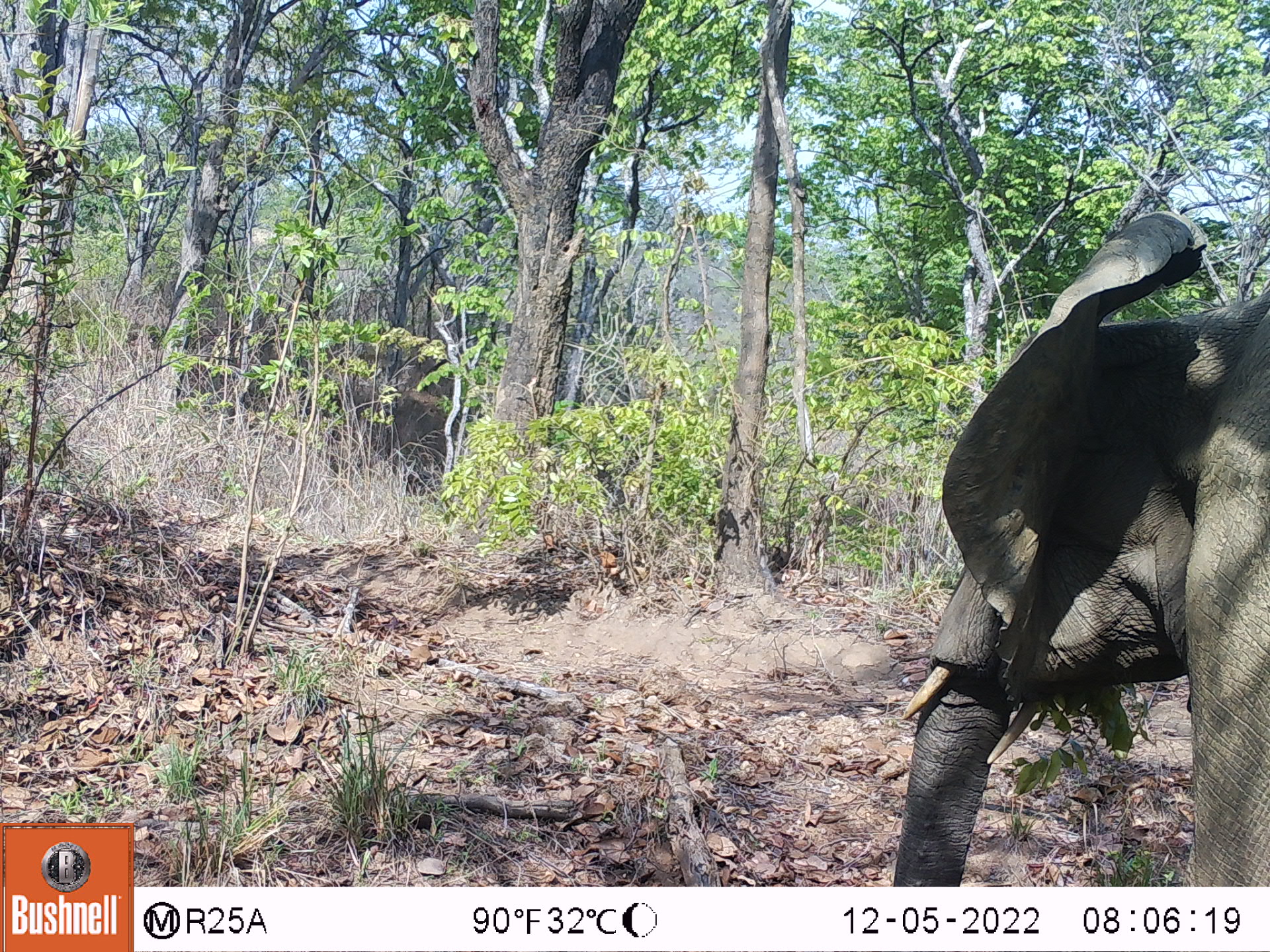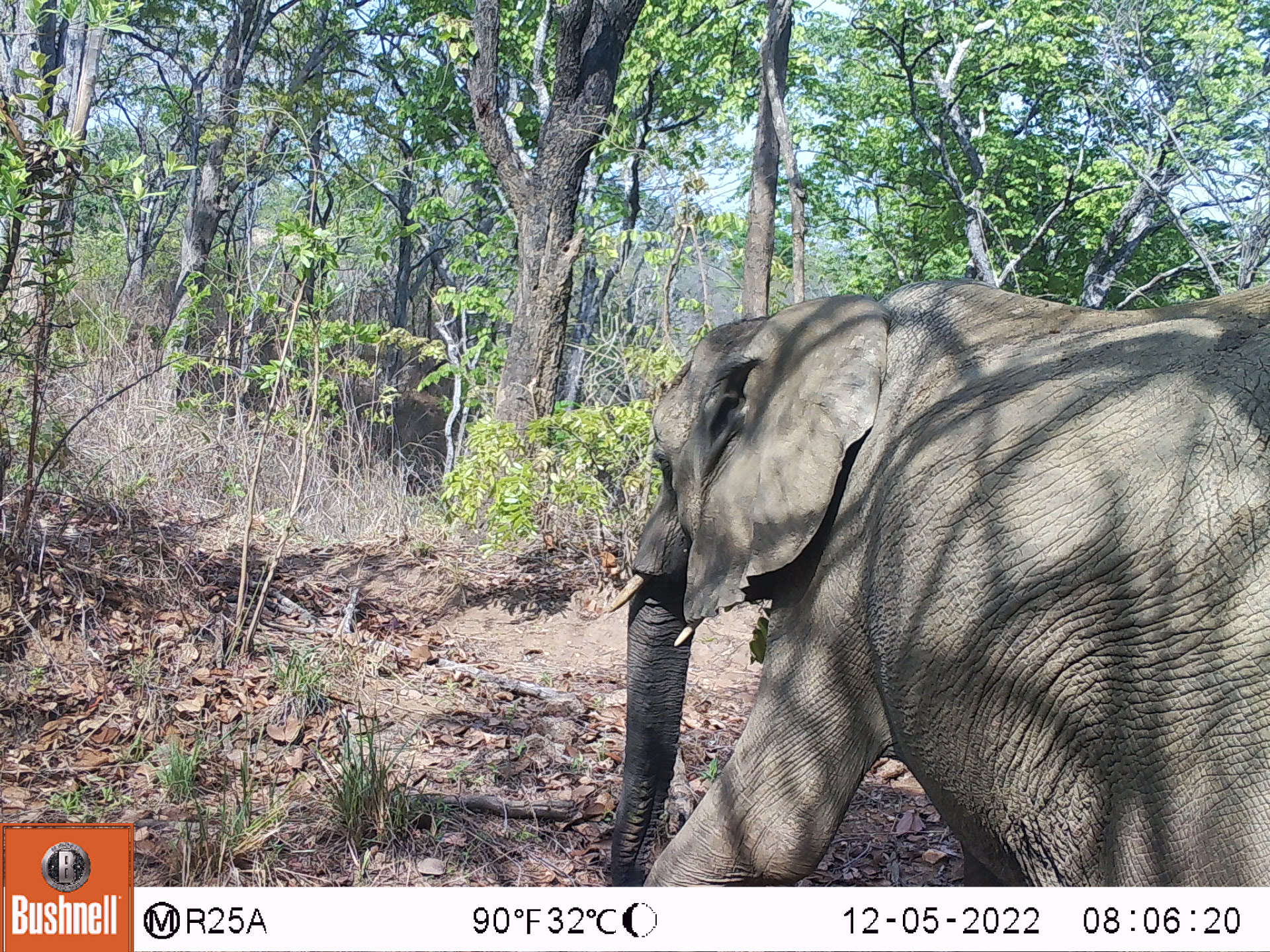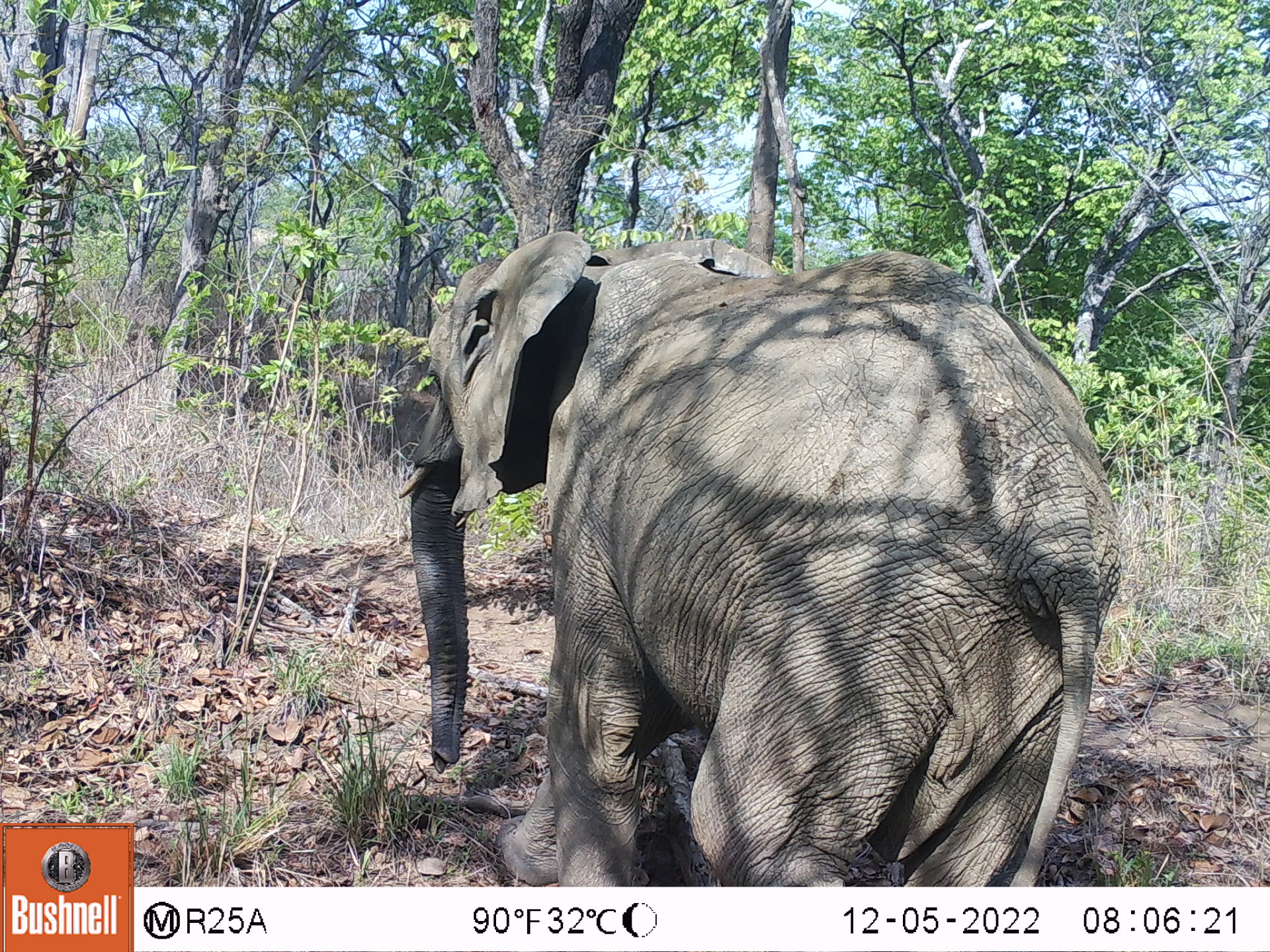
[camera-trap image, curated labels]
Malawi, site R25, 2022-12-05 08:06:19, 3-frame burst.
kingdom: Animalia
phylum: Chordata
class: Mammalia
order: Proboscidea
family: Elephantidae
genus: Loxodonta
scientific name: Loxodonta africana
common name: african savanna elephant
African savanna elephant (Loxodonta africana), count 1.